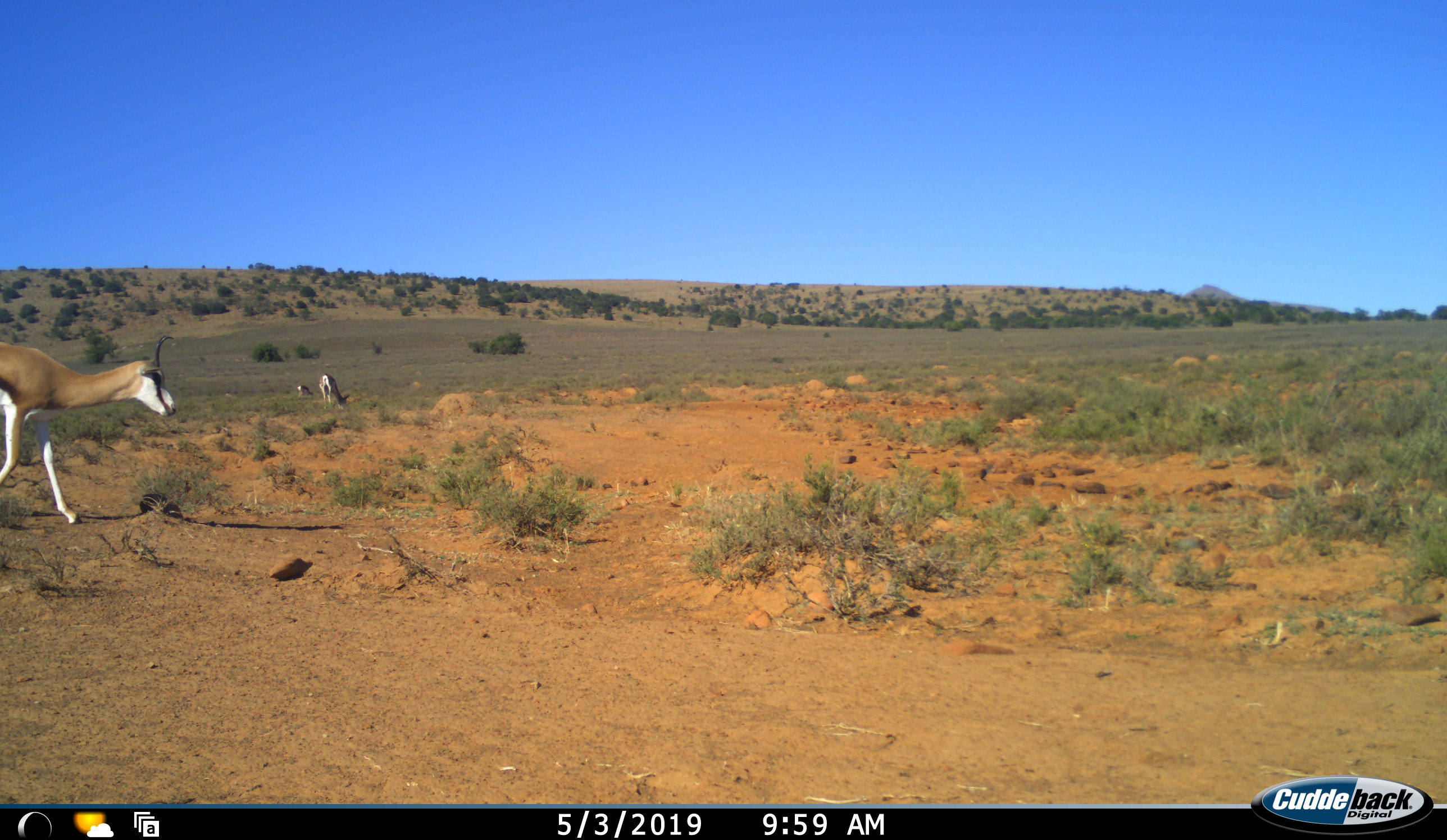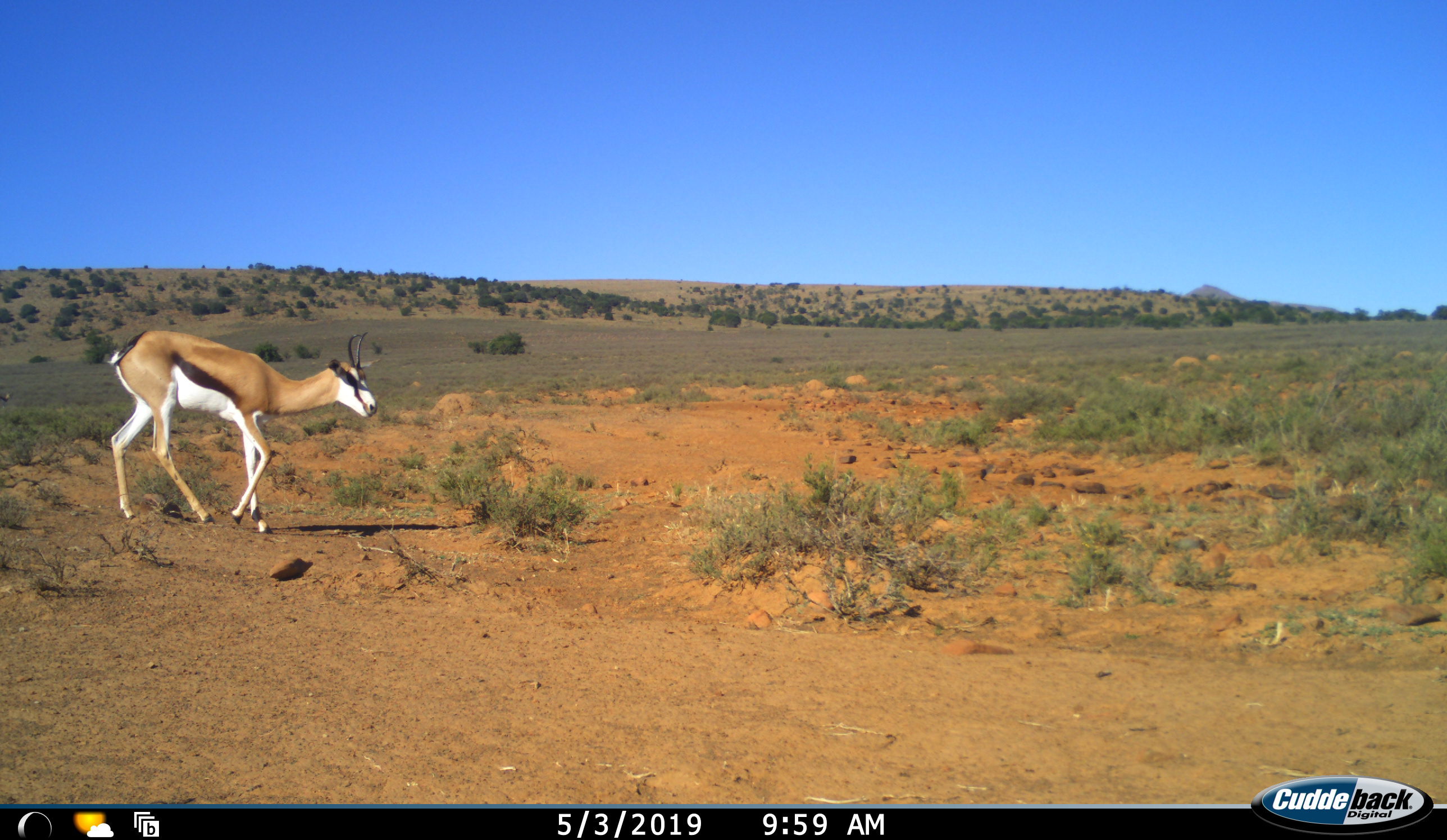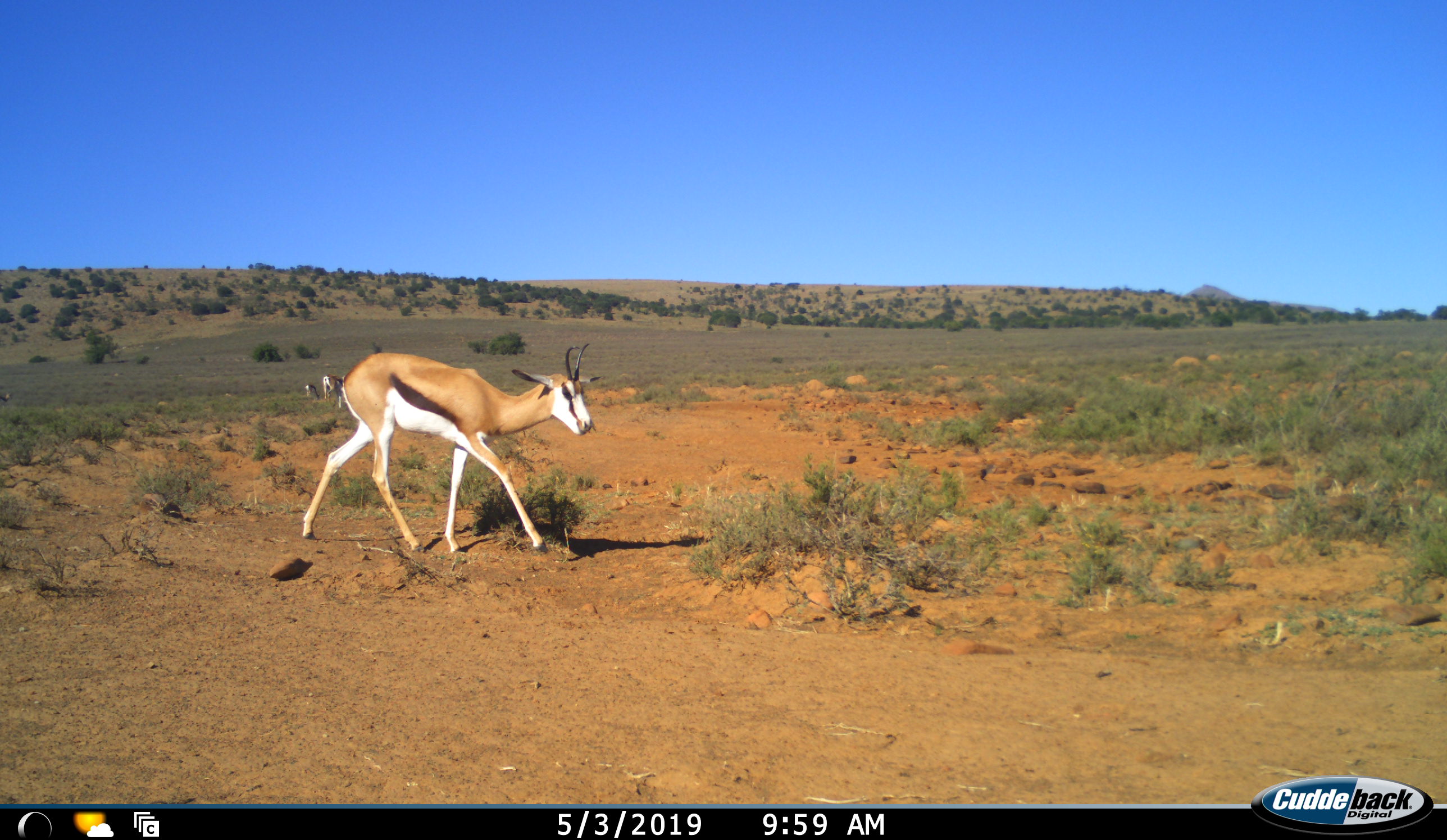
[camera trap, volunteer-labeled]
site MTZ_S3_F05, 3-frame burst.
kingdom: Animalia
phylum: Chordata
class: Mammalia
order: Artiodactyla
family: Bovidae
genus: Antidorcas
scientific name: Antidorcas marsupialis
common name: springbok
Springbok (Antidorcas marsupialis), count 3. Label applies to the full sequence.